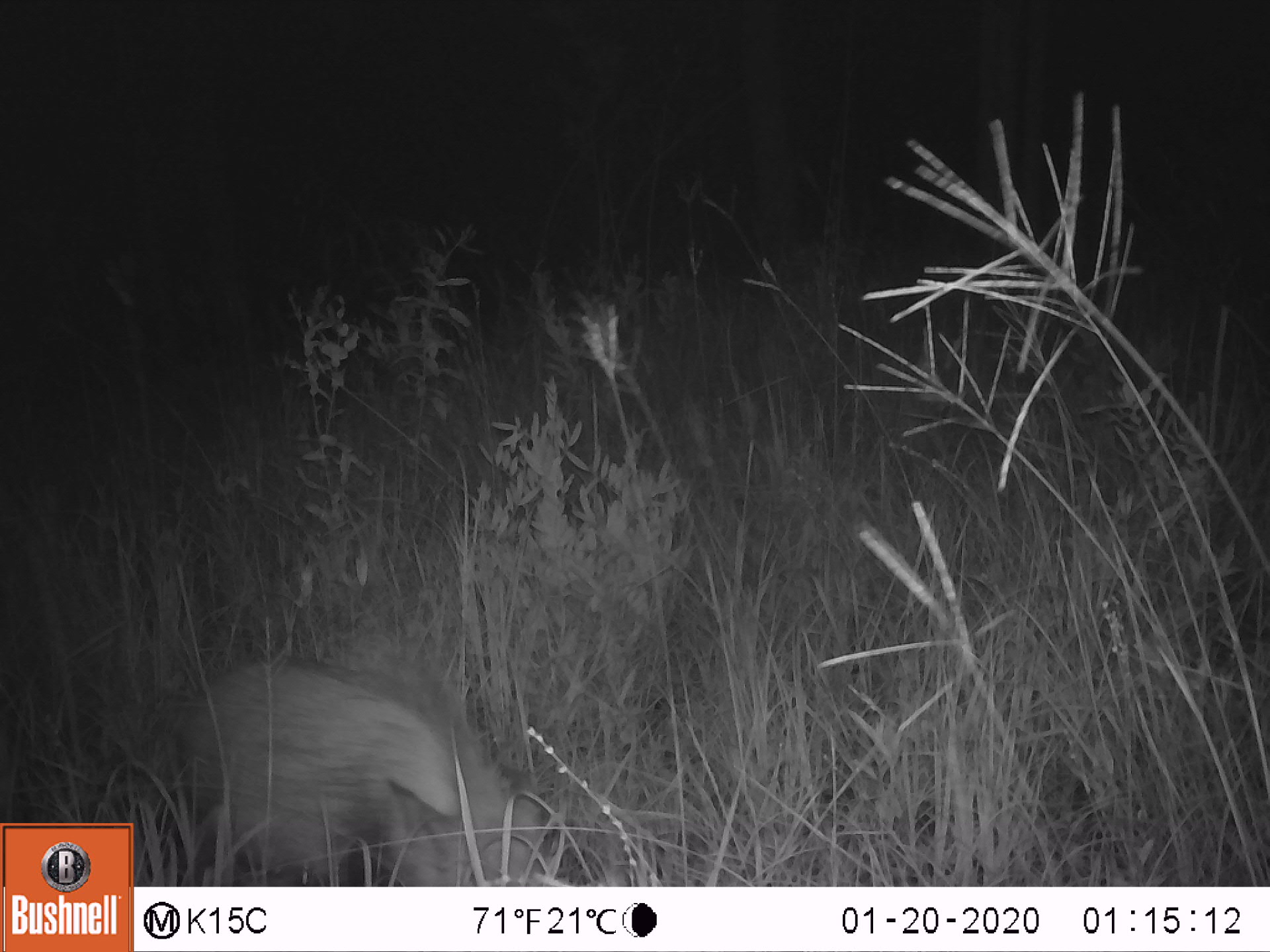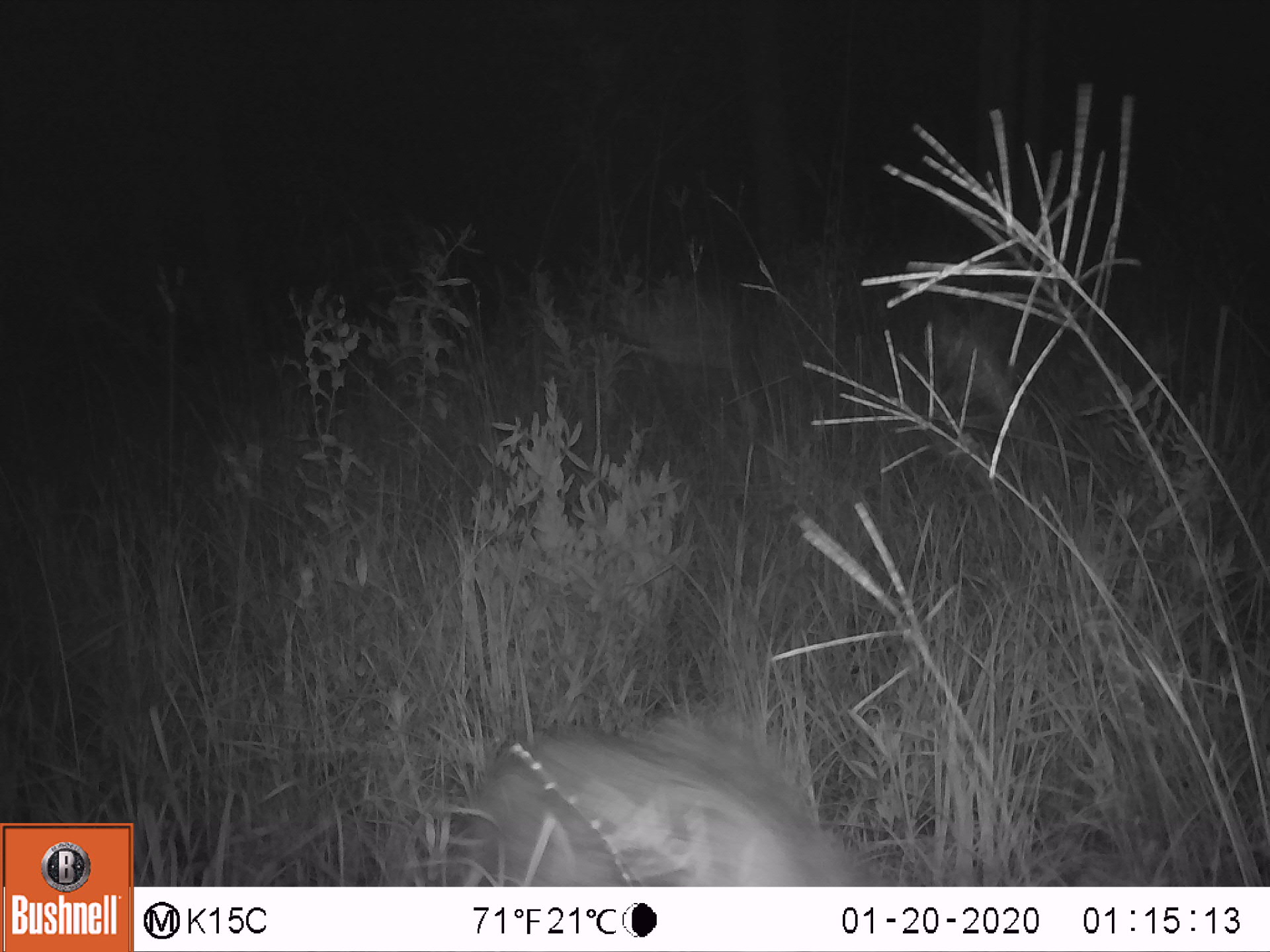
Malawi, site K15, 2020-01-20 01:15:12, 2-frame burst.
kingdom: Animalia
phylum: Chordata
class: Mammalia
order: Artiodactyla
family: Suidae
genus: Potamochoerus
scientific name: Potamochoerus larvatus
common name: bushpig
Bushpig (Potamochoerus larvatus), count 1.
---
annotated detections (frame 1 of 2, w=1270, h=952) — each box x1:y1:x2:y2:
bushpig: 182:641:599:879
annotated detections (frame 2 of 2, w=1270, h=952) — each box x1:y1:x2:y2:
bushpig: 441:715:895:878